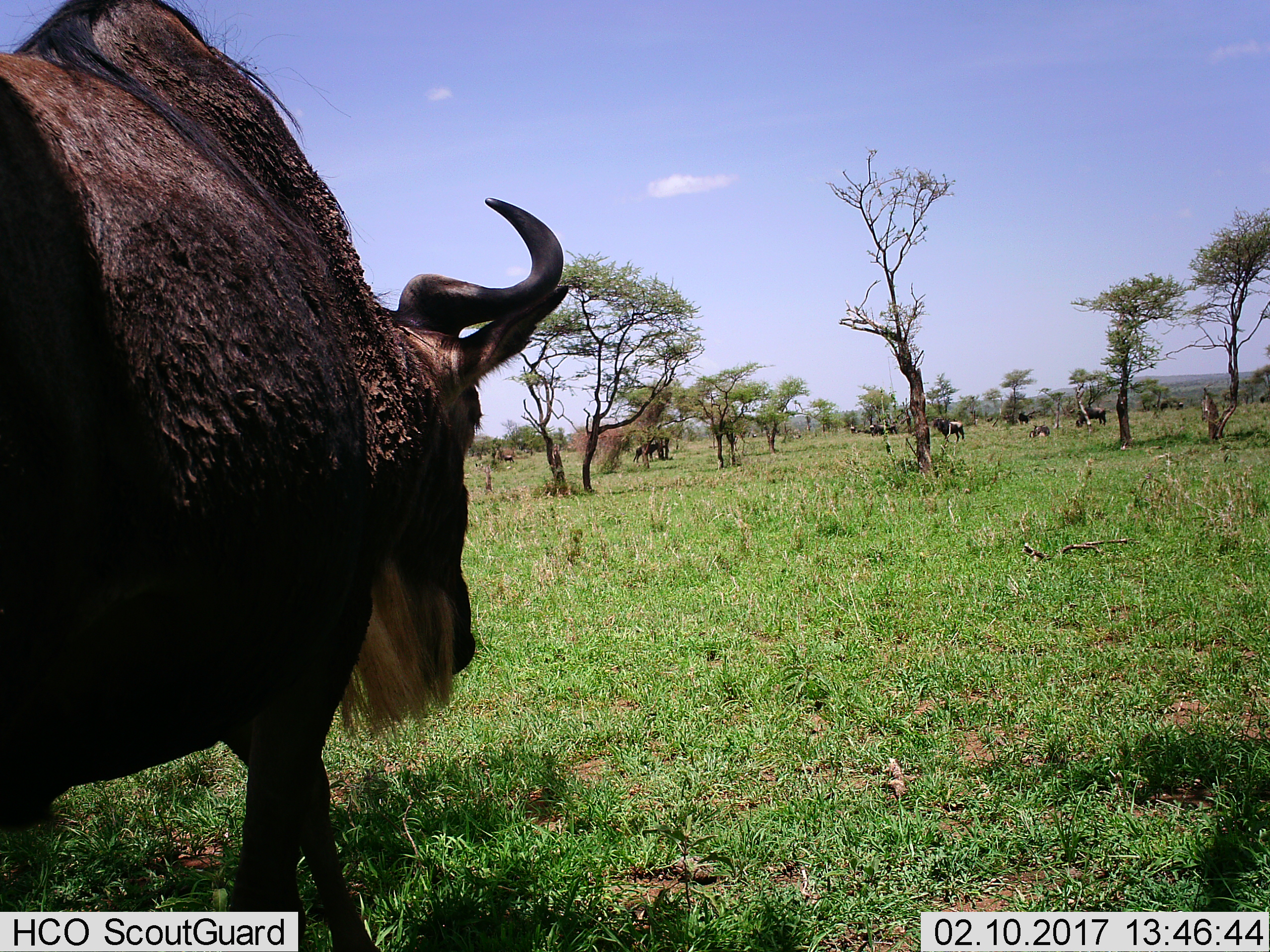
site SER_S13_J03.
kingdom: Animalia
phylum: Chordata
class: Mammalia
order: Artiodactyla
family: Bovidae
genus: Connochaetes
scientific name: Connochaetes taurinus taurinus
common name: blue wildebeest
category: wildebeestblue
Wildebeestblue (blue wildebeest) (Connochaetes taurinus taurinus), count 10. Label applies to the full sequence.